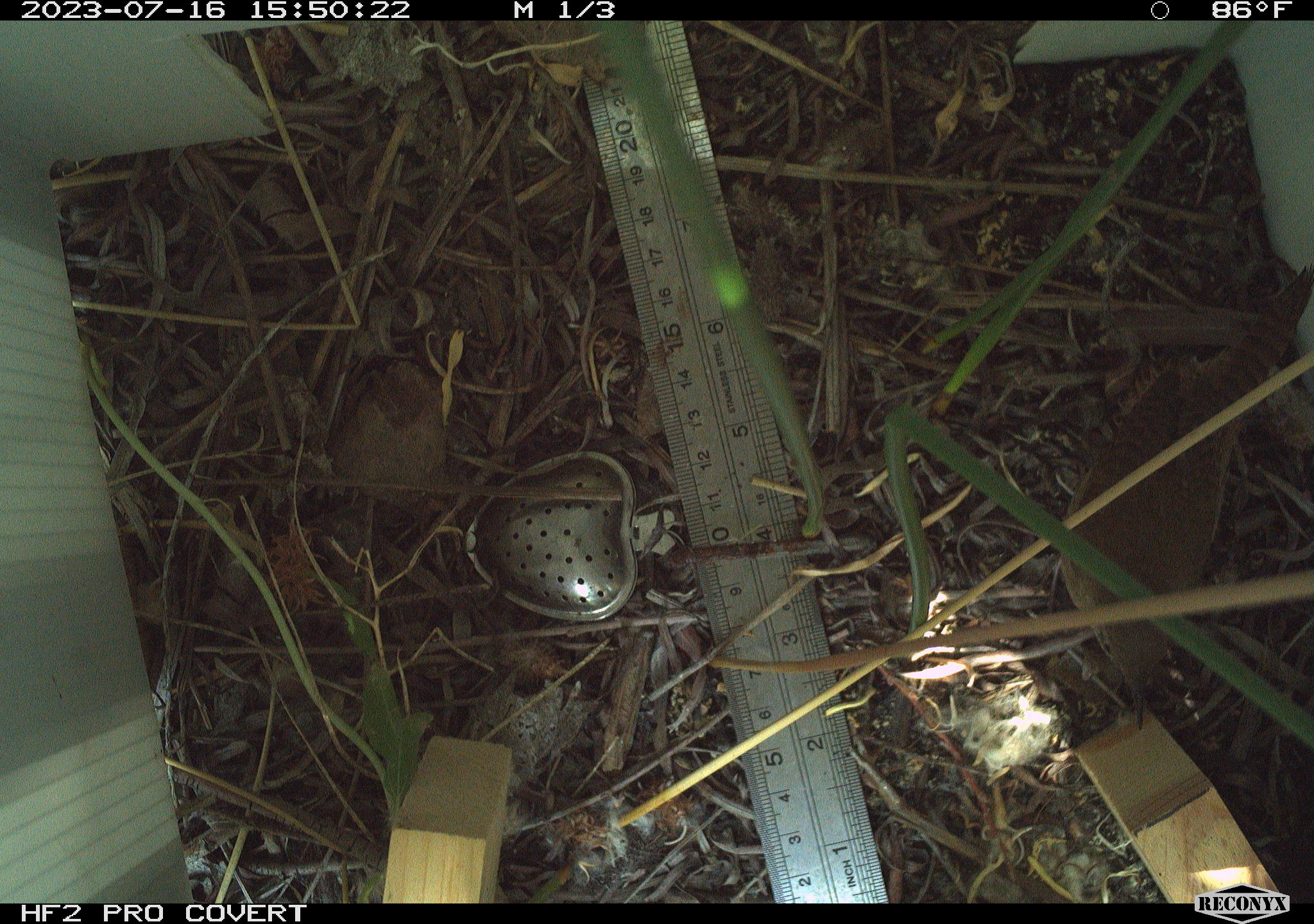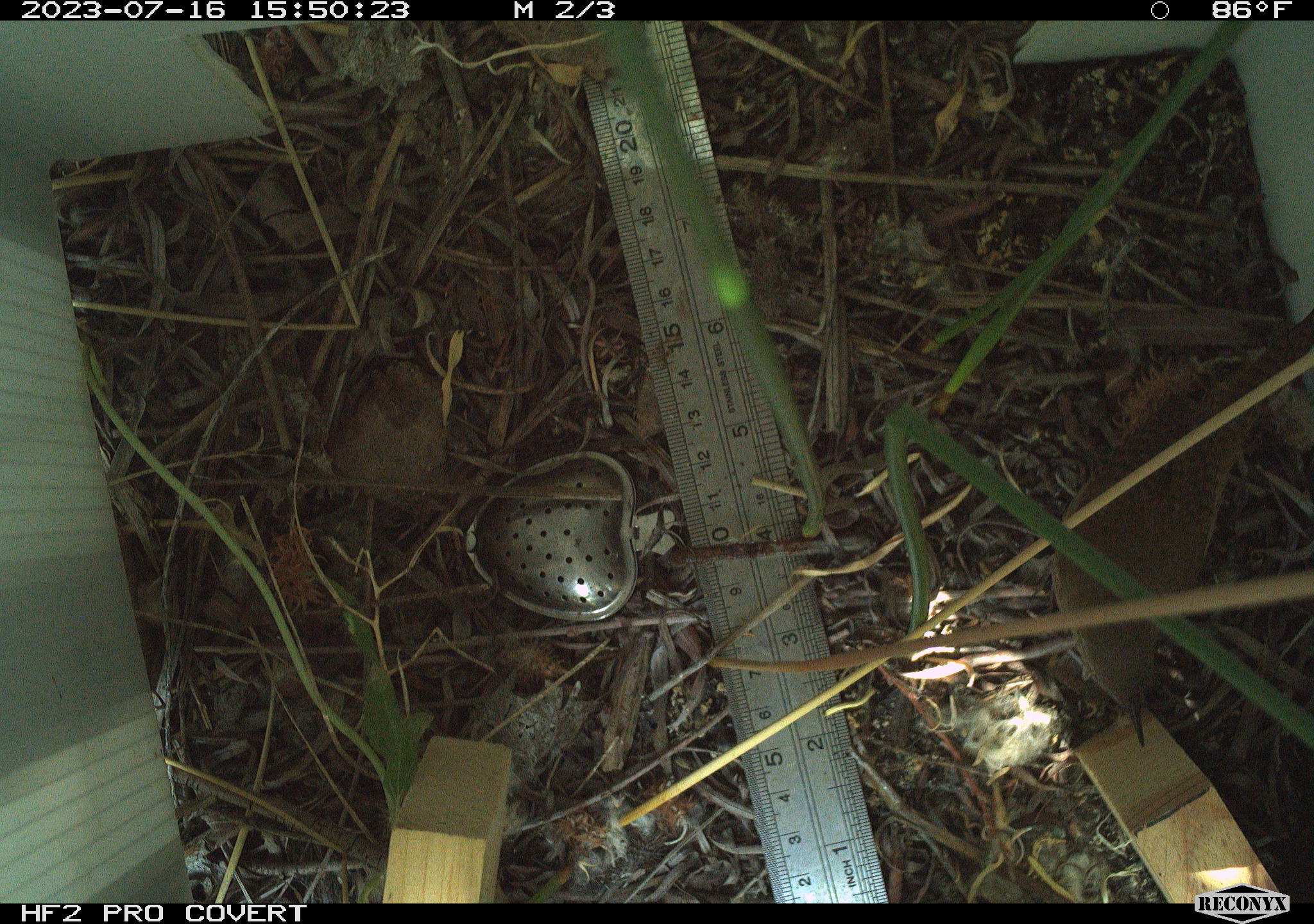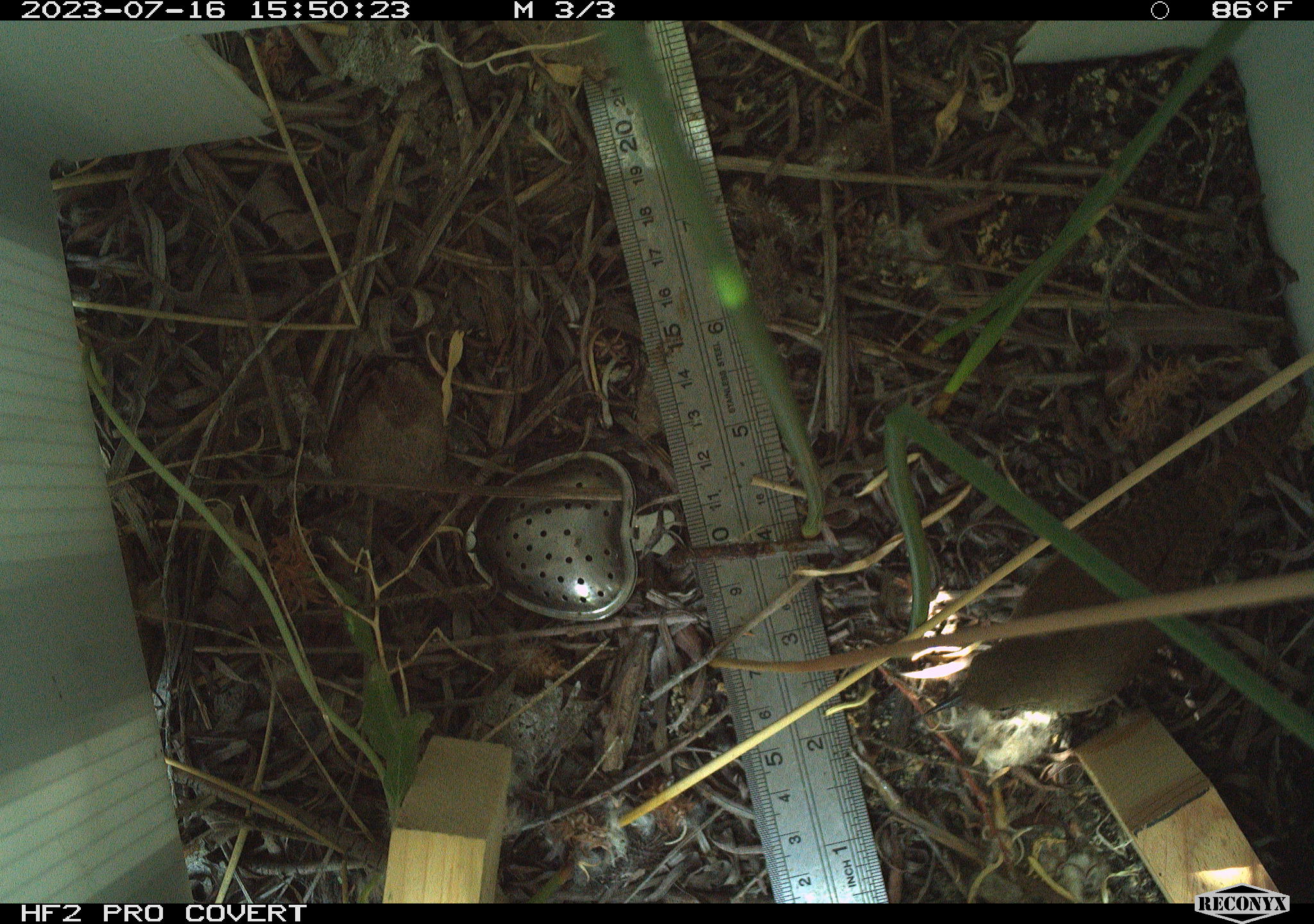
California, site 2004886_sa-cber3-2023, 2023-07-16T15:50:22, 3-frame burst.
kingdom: Animalia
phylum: Chordata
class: Aves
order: Passeriformes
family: Troglodytidae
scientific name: Troglodytidae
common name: wren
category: troglodytidae family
Troglodytidae family (wren) (Troglodytidae).